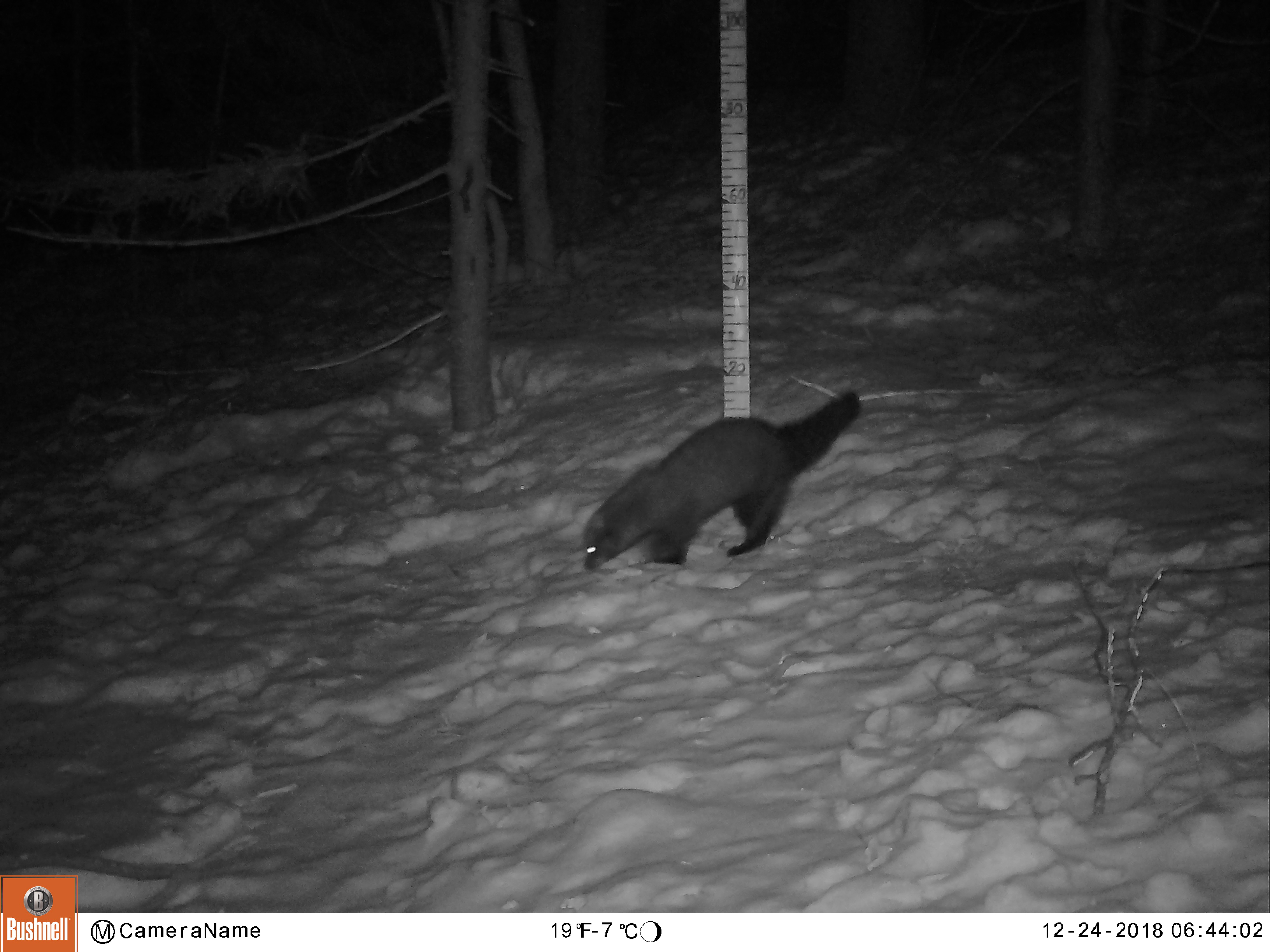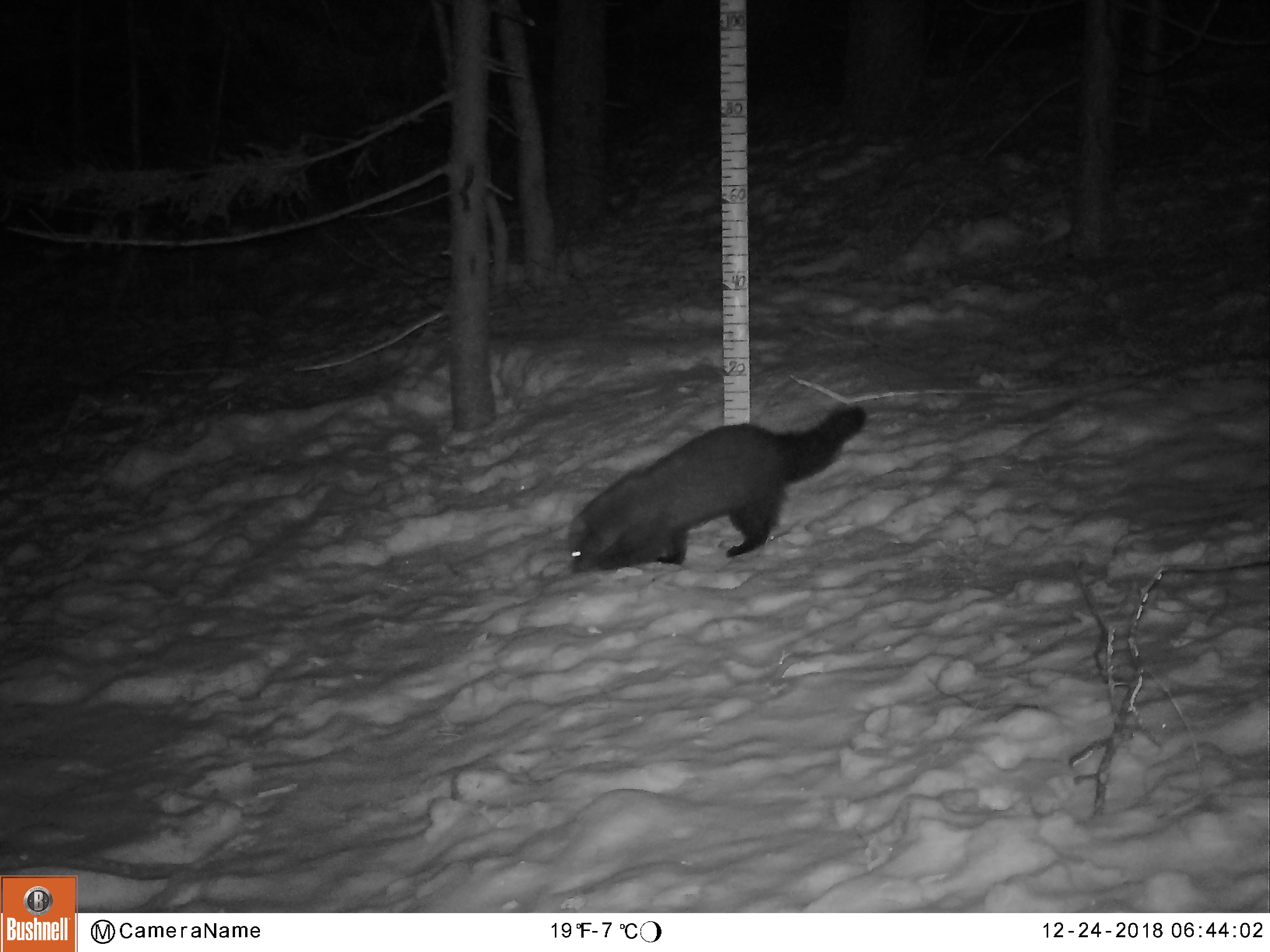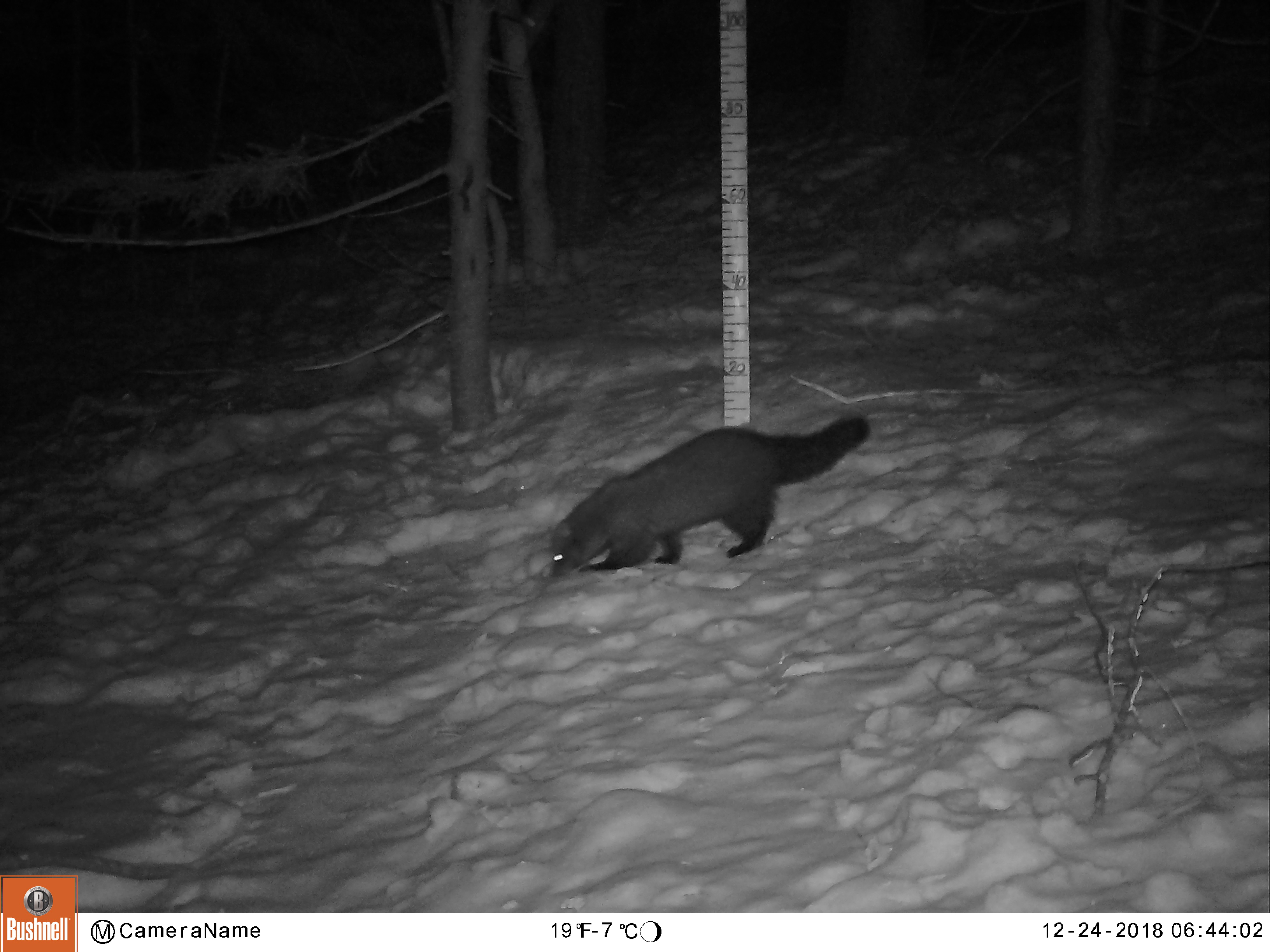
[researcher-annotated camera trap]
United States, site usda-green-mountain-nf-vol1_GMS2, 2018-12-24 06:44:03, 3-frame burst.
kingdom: Animalia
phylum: Chordata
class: Mammalia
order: Carnivora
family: Mustelidae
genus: Pekania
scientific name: Pekania pennanti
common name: fisher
Fisher (Pekania pennanti).